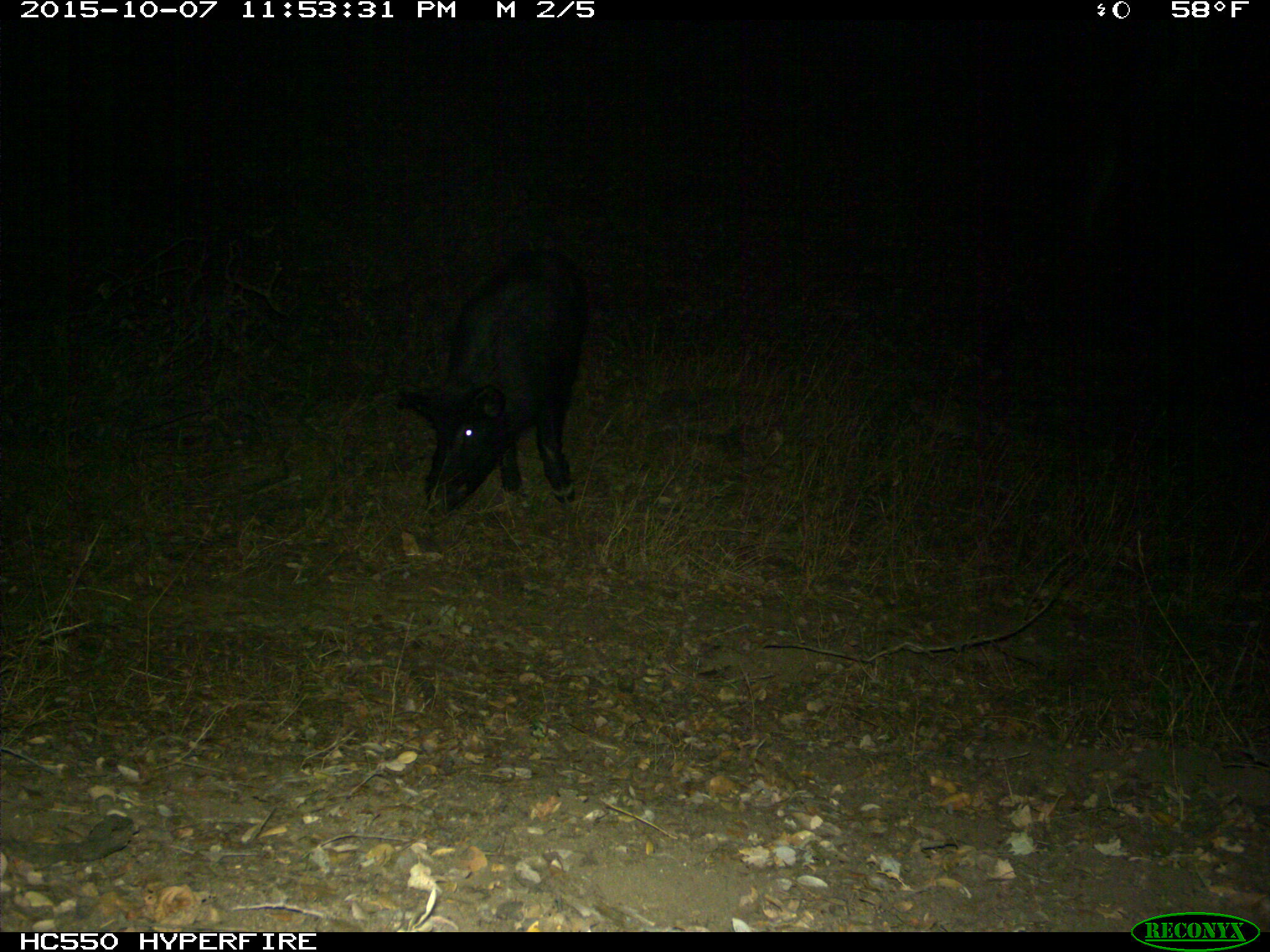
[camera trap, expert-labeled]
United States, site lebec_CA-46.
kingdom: Animalia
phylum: Chordata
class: Mammalia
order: Artiodactyla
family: Suidae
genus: Sus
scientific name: Sus scrofa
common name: wild boar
Sus scrofa (wild boar).